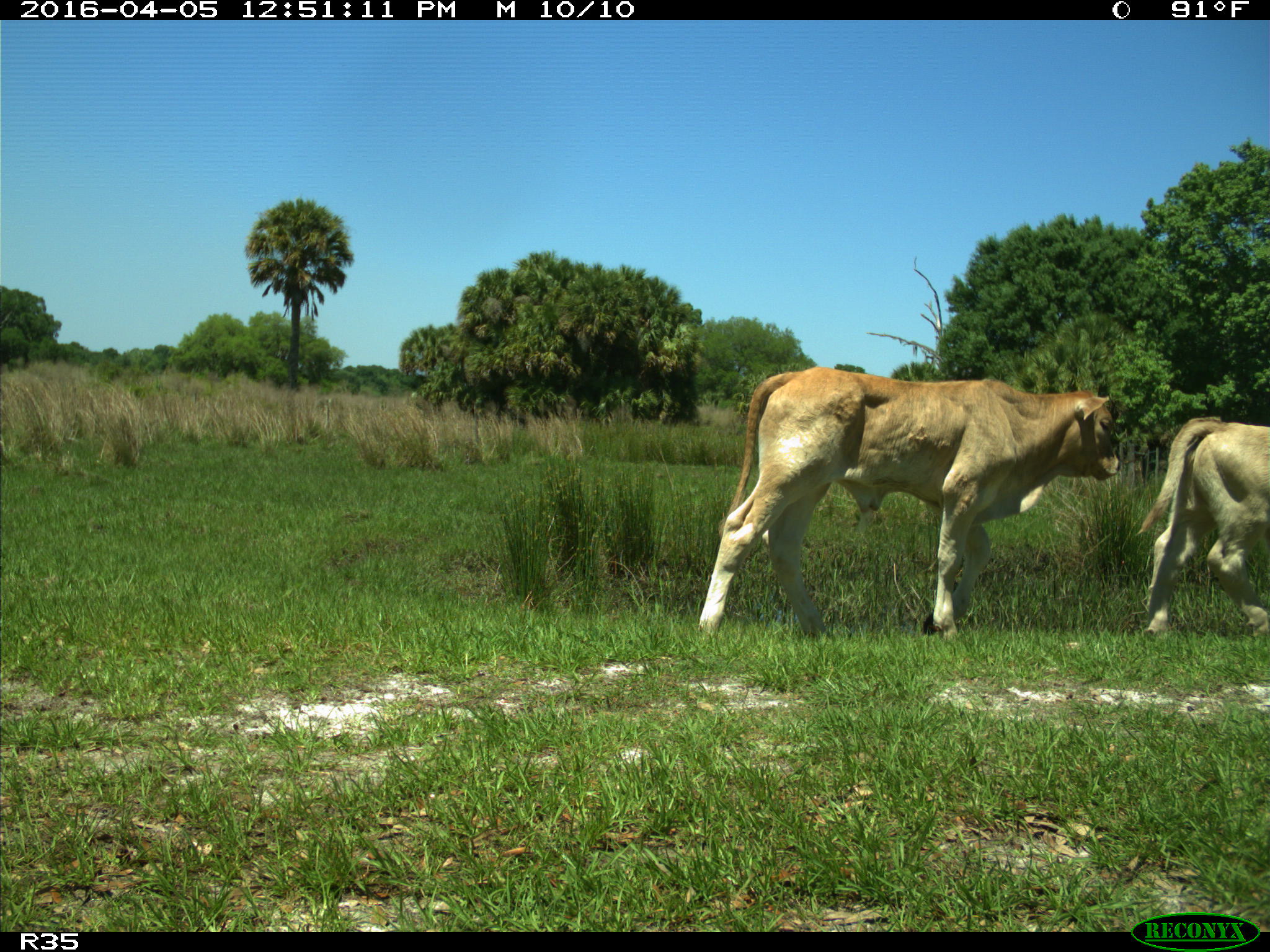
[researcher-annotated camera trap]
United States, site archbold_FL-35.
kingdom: Animalia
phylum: Chordata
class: Mammalia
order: Artiodactyla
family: Bovidae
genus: Bos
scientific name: Bos taurus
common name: domestic cow